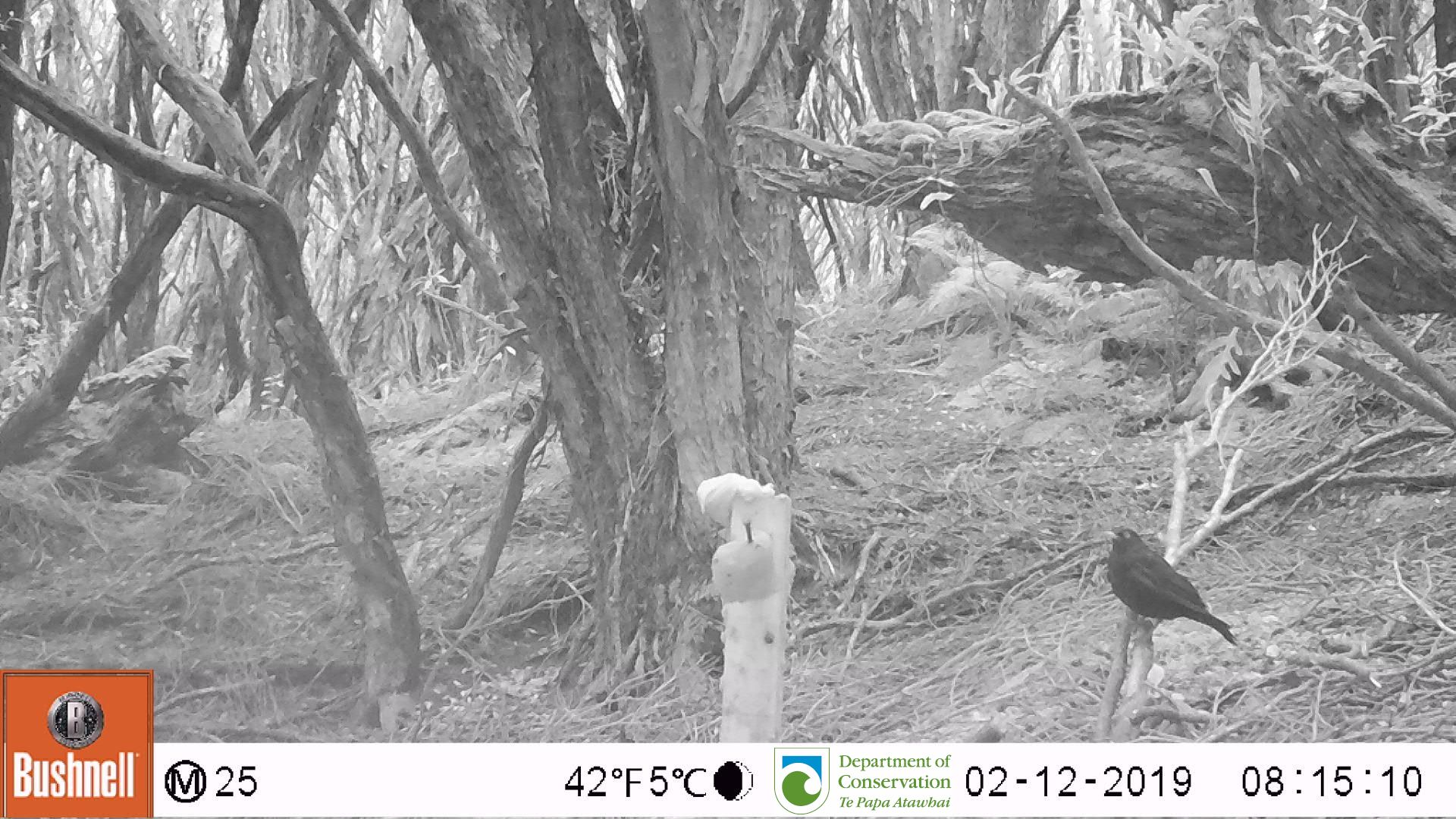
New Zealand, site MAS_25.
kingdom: Animalia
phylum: Chordata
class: Aves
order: Passeriformes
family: Turdidae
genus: Turdus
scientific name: Turdus merula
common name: eurasian blackbird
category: blackbird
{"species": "blackbird (eurasian blackbird) (Turdus merula)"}